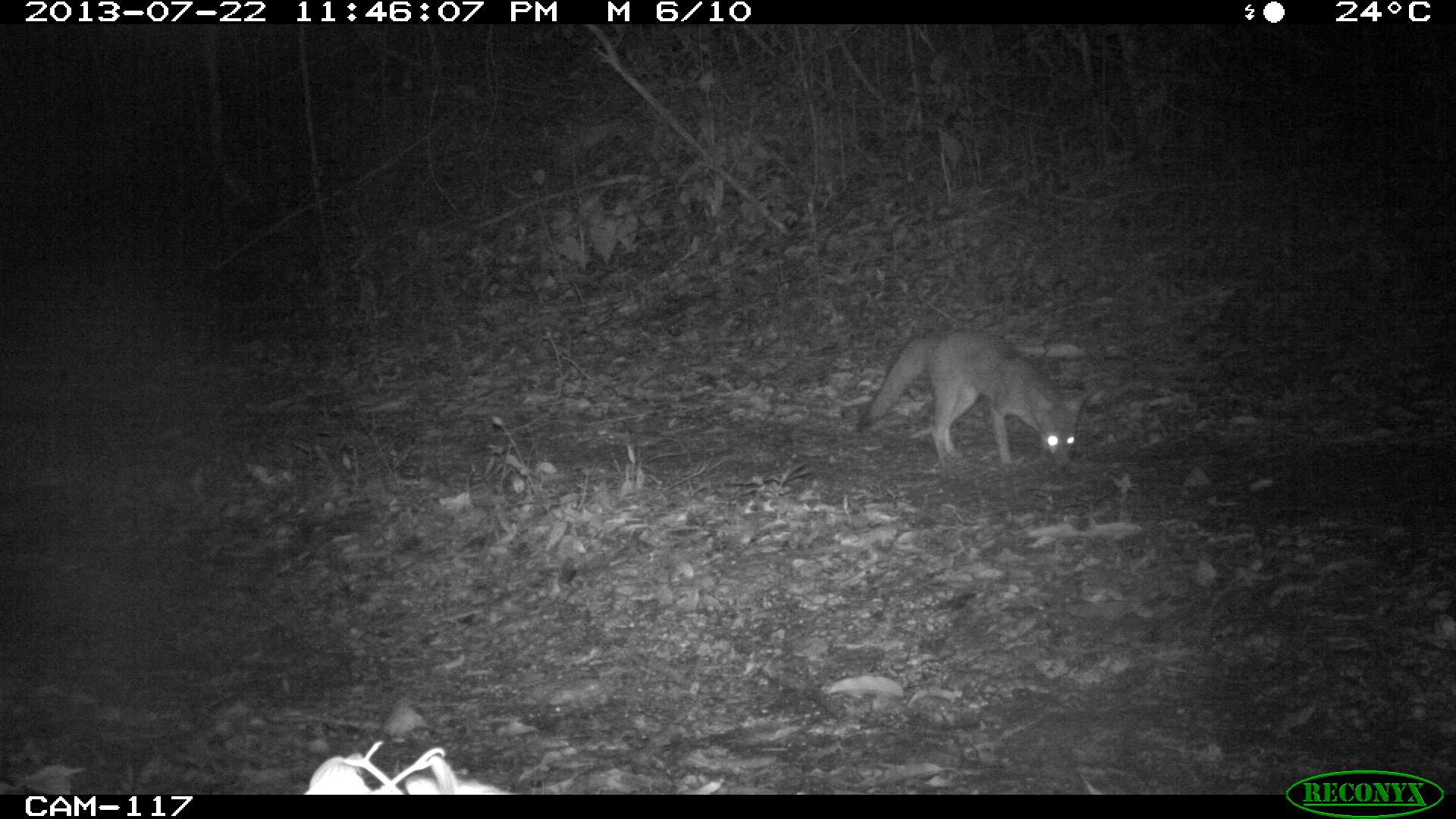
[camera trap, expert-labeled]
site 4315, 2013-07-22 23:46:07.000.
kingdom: Animalia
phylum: Chordata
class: Mammalia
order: Carnivora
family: Canidae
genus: Urocyon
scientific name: Urocyon cinereoargenteus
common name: gray fox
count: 1